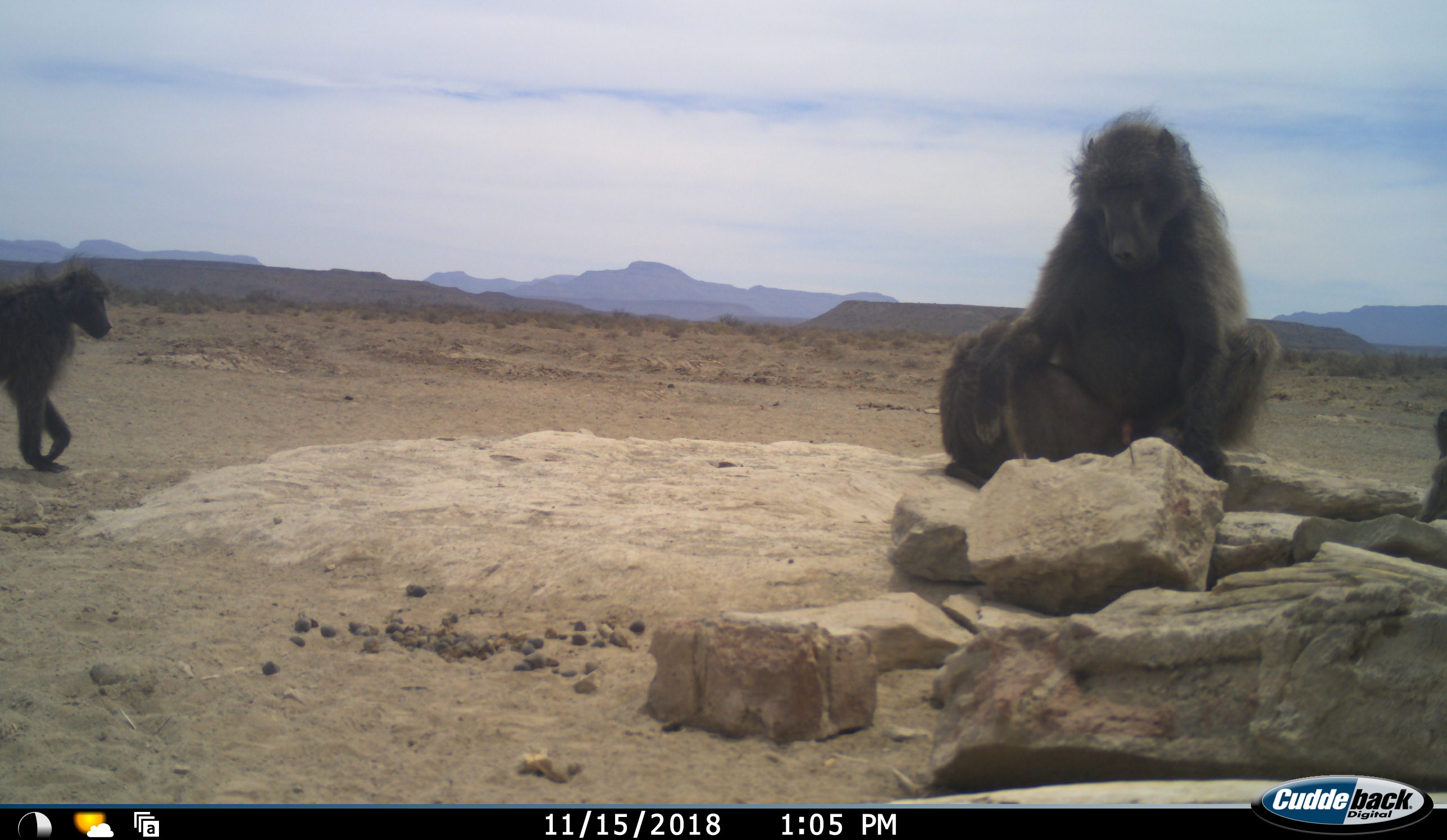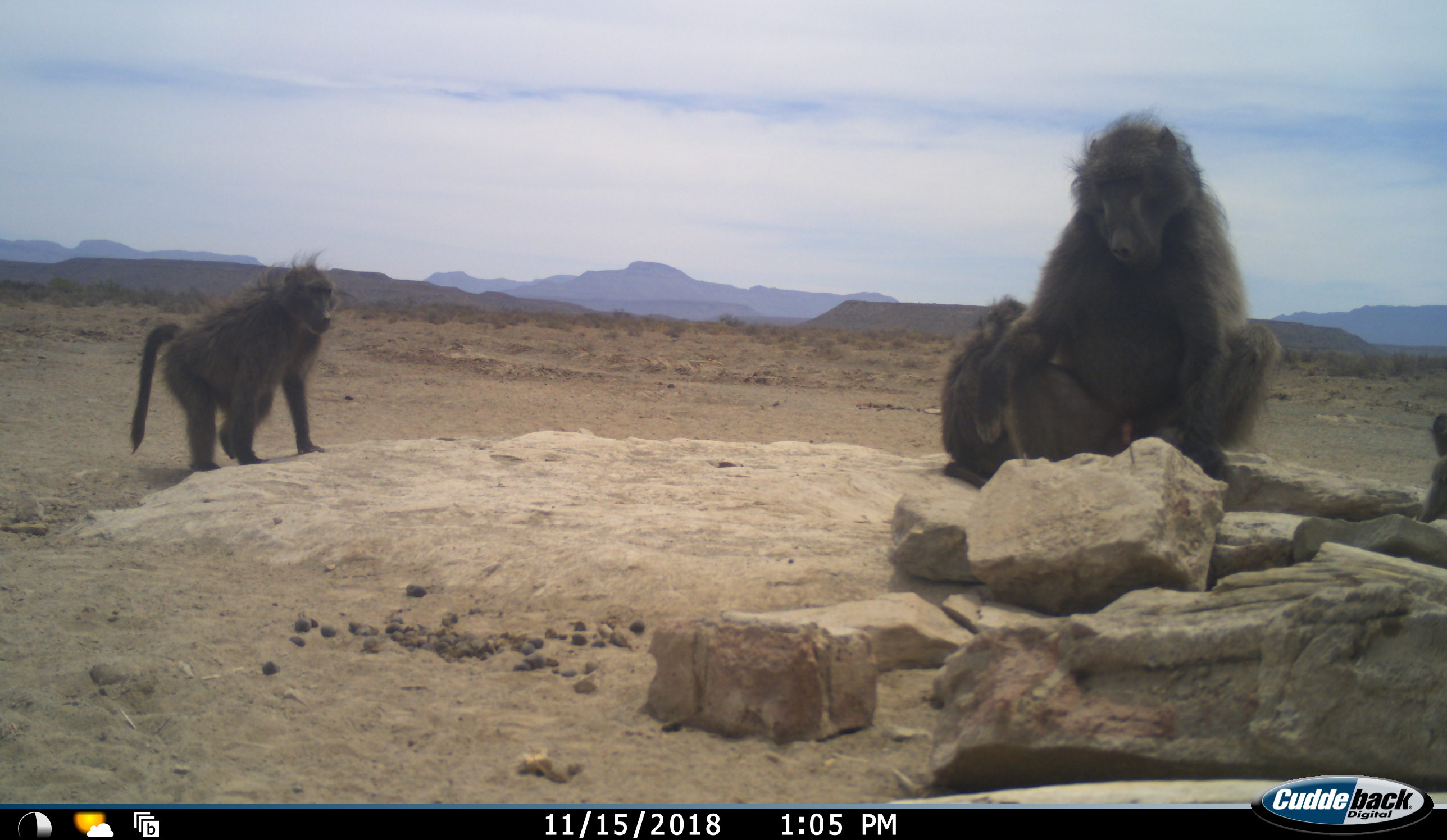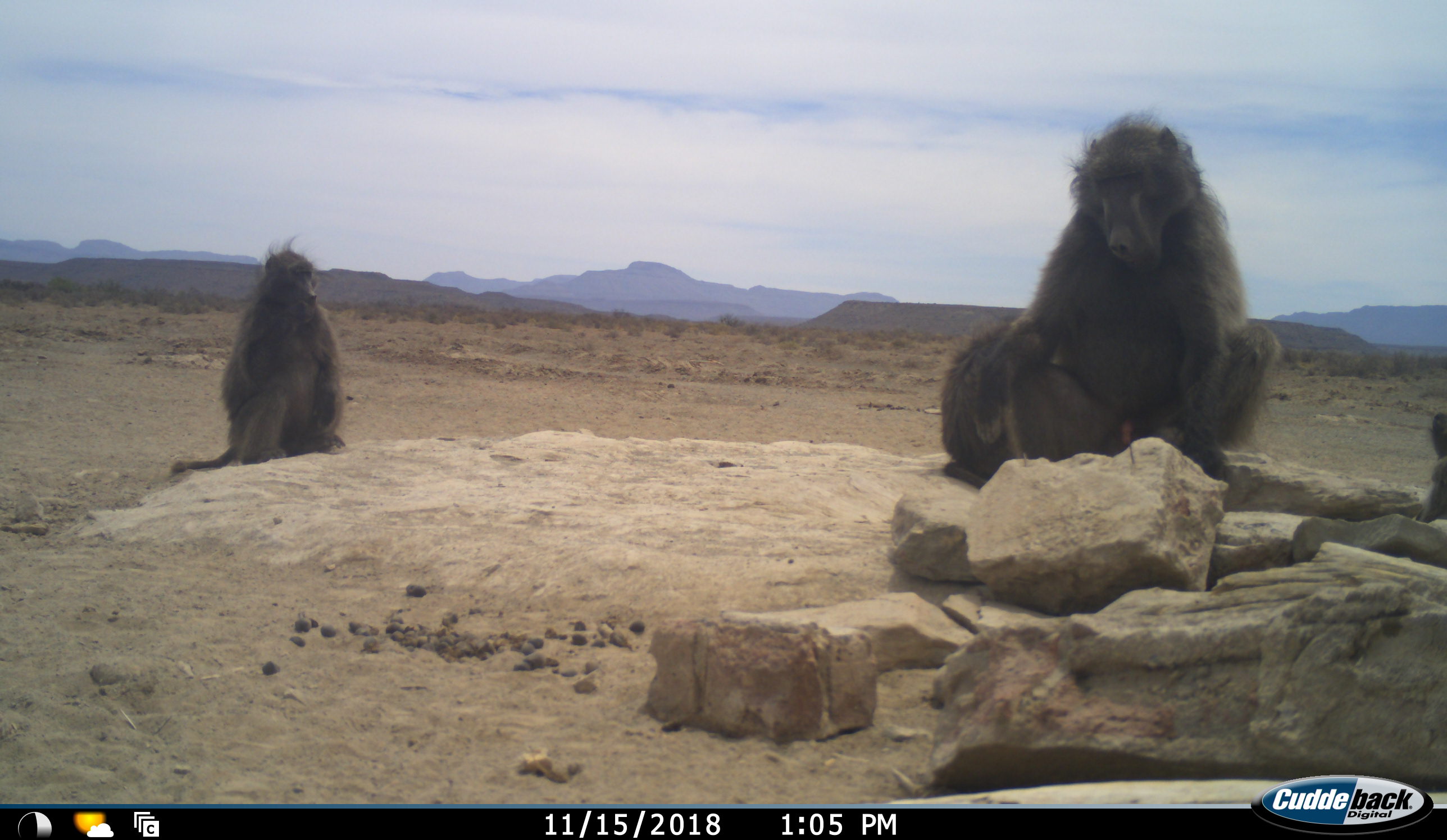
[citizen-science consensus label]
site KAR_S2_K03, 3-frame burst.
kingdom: Animalia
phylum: Chordata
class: Mammalia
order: Primates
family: Cercopithecidae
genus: Papio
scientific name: Papio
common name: baboon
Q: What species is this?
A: Baboon (Papio).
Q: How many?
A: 4.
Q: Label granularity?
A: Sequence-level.